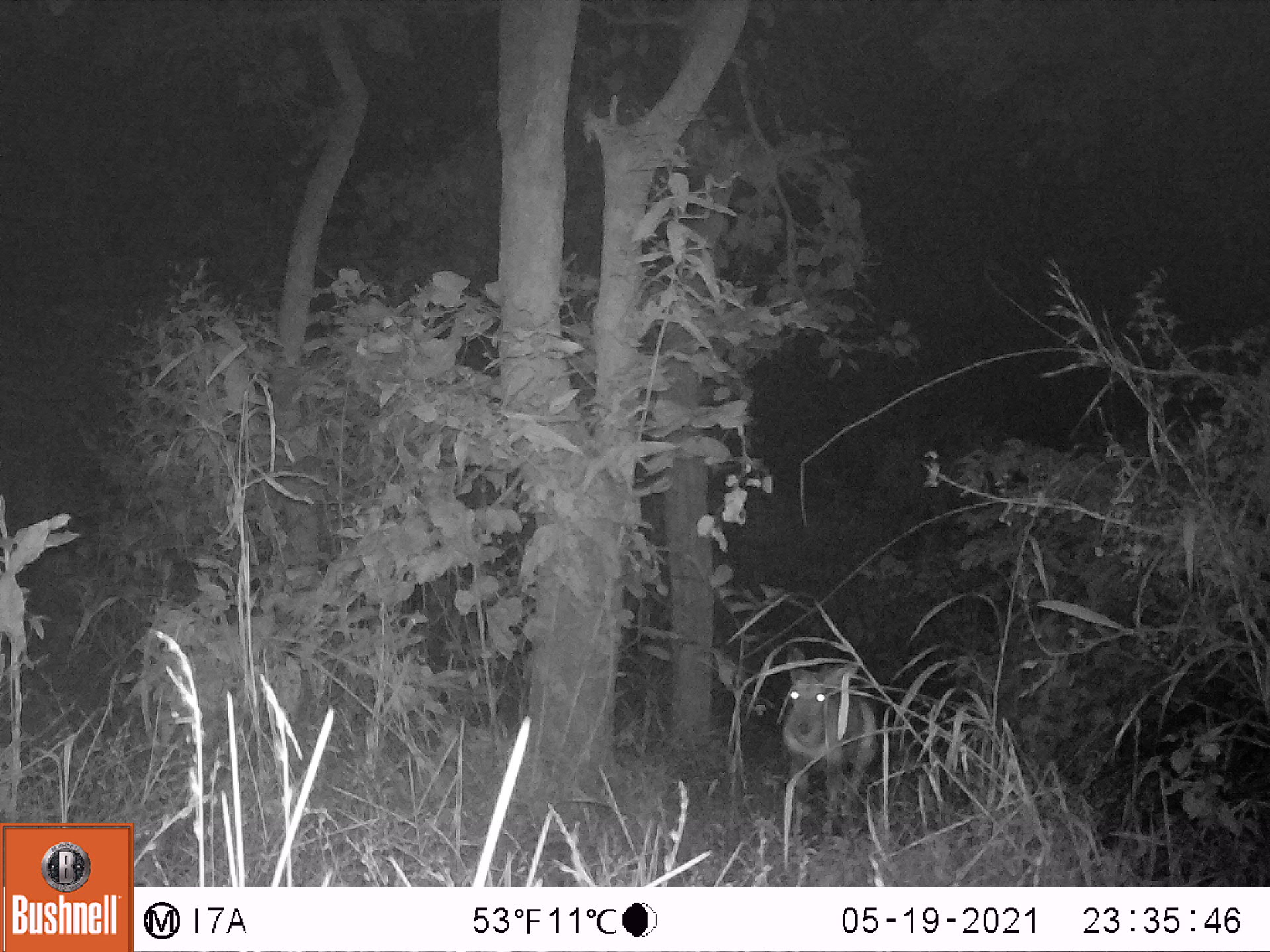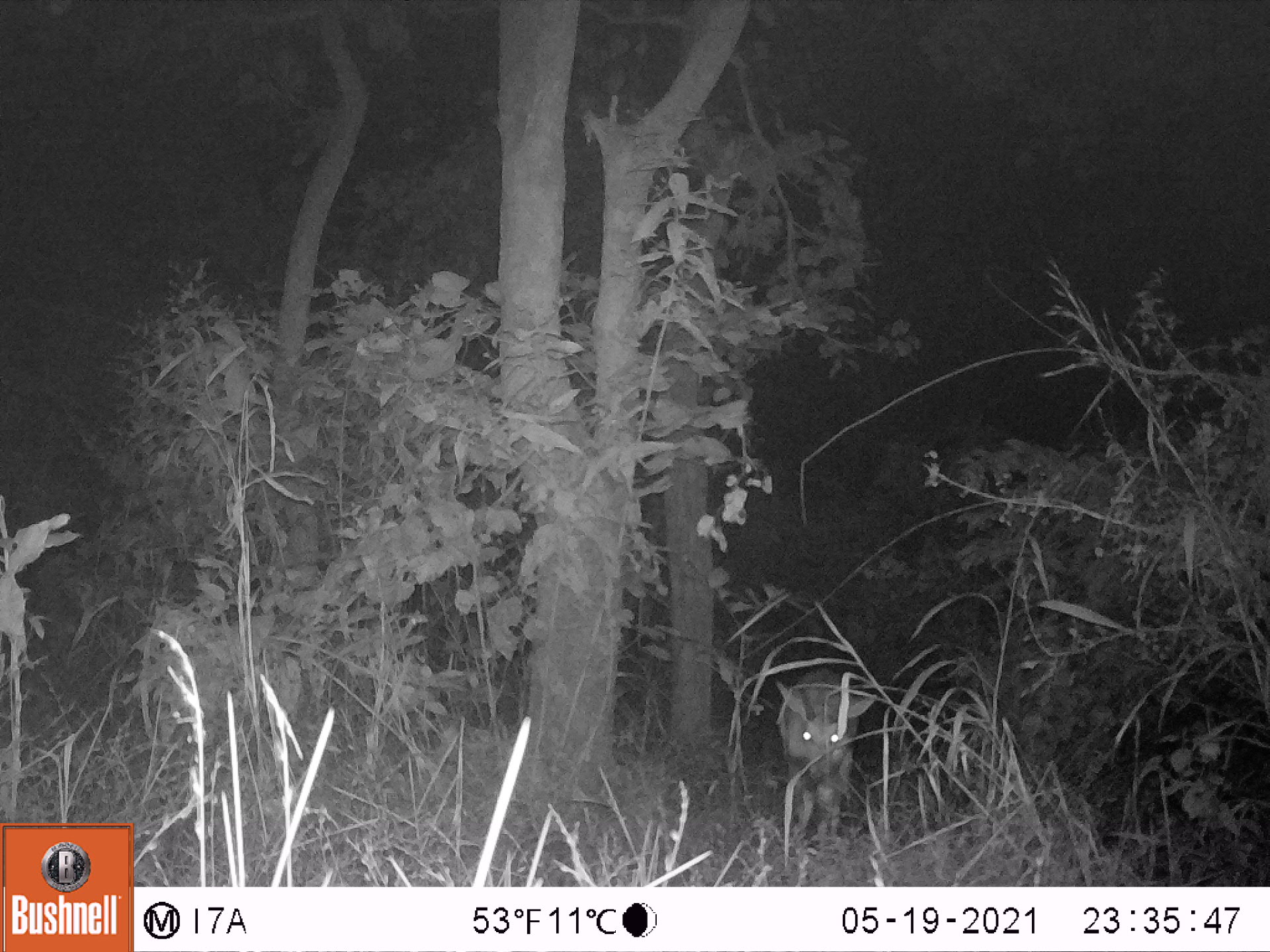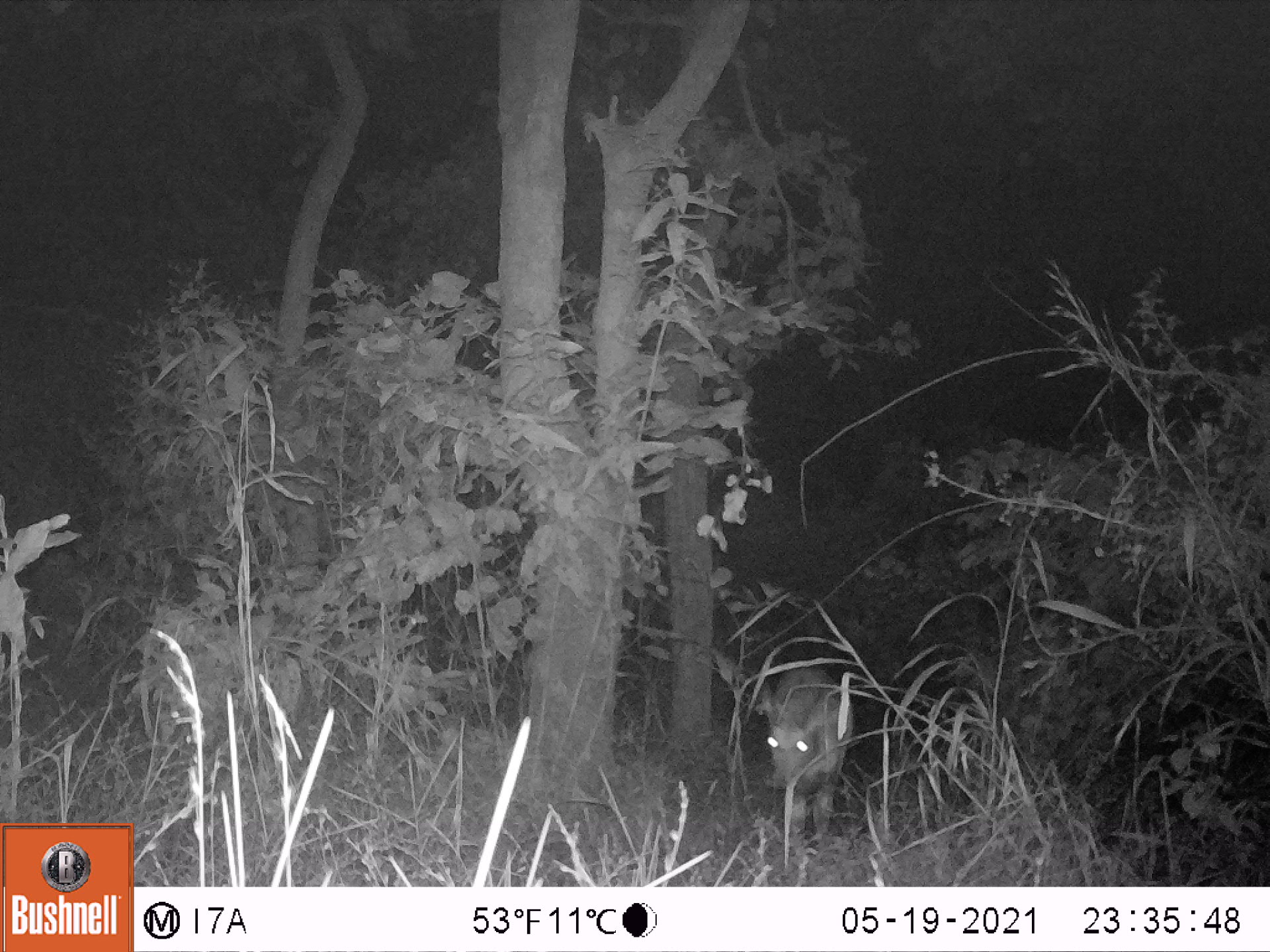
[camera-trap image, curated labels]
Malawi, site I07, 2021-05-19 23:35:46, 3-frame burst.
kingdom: Animalia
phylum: Chordata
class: Mammalia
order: Artiodactyla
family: Bovidae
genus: Tragelaphus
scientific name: Tragelaphus sylvaticus sylvaticus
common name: cape bushbuck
Cape bushbuck (Tragelaphus sylvaticus sylvaticus), count 1.